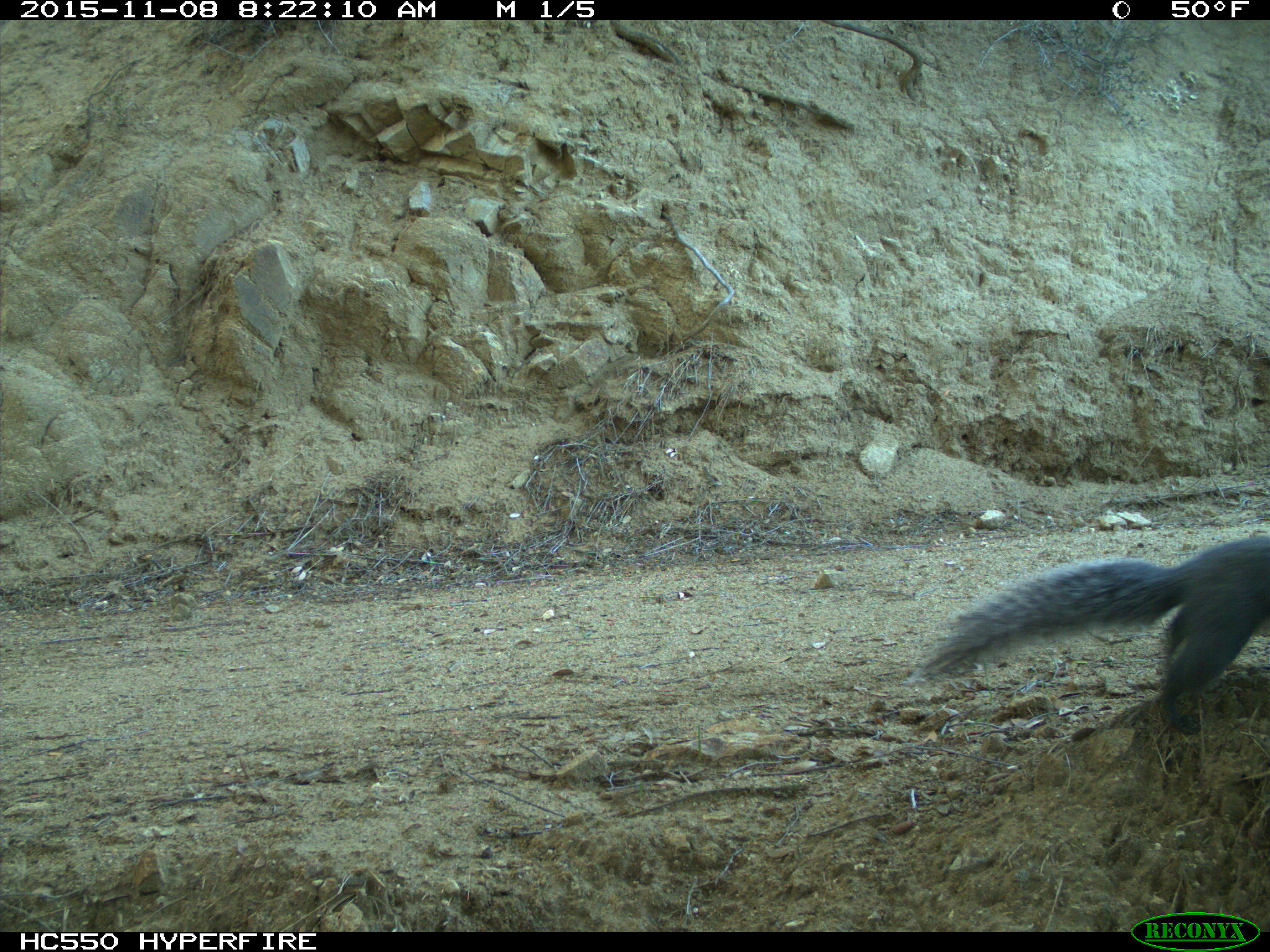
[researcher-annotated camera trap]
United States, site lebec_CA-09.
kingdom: Animalia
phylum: Chordata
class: Mammalia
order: Rodentia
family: Sciuridae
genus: Sciurus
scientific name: Sciurus carolinensis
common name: eastern gray squirrel